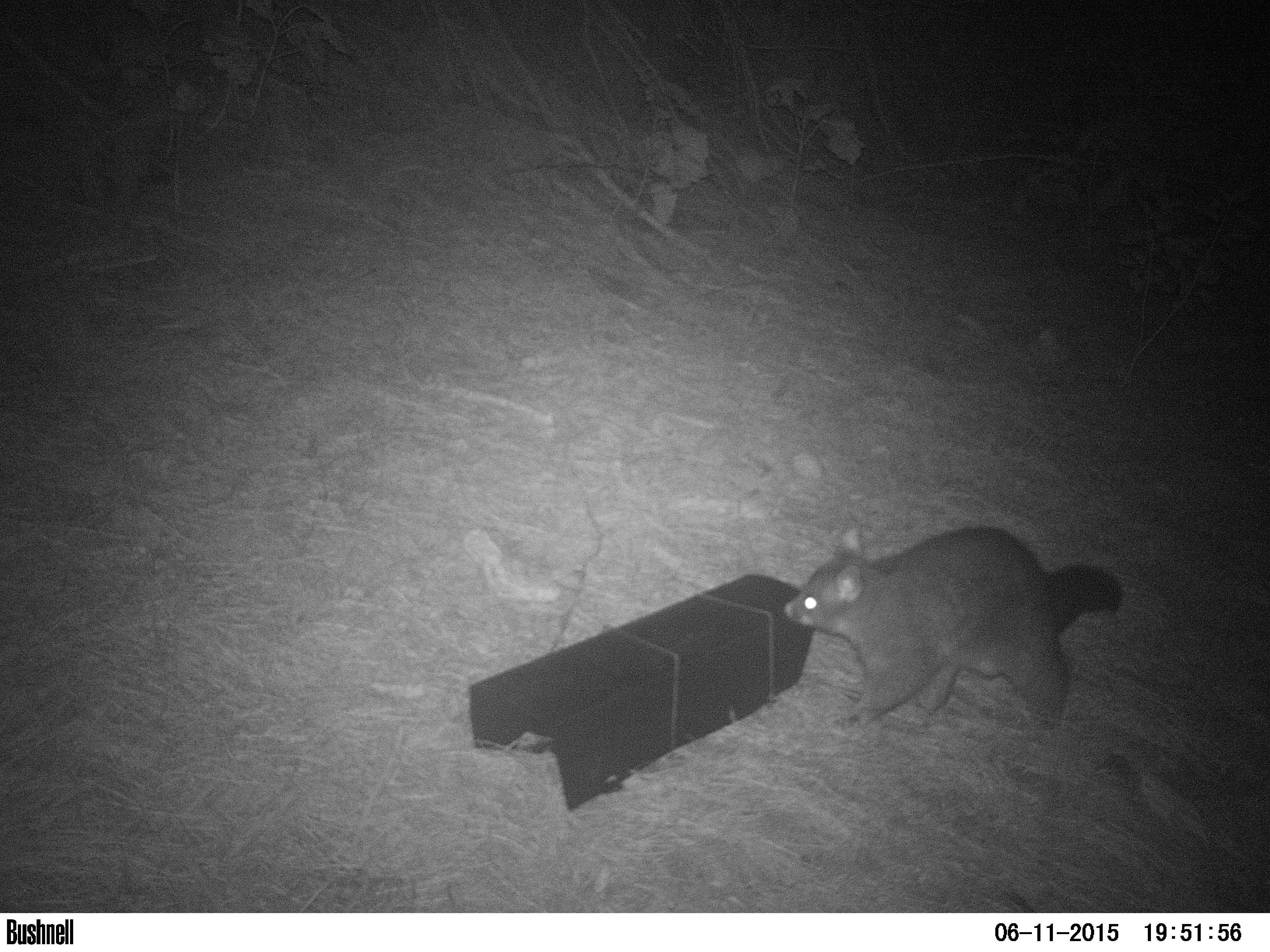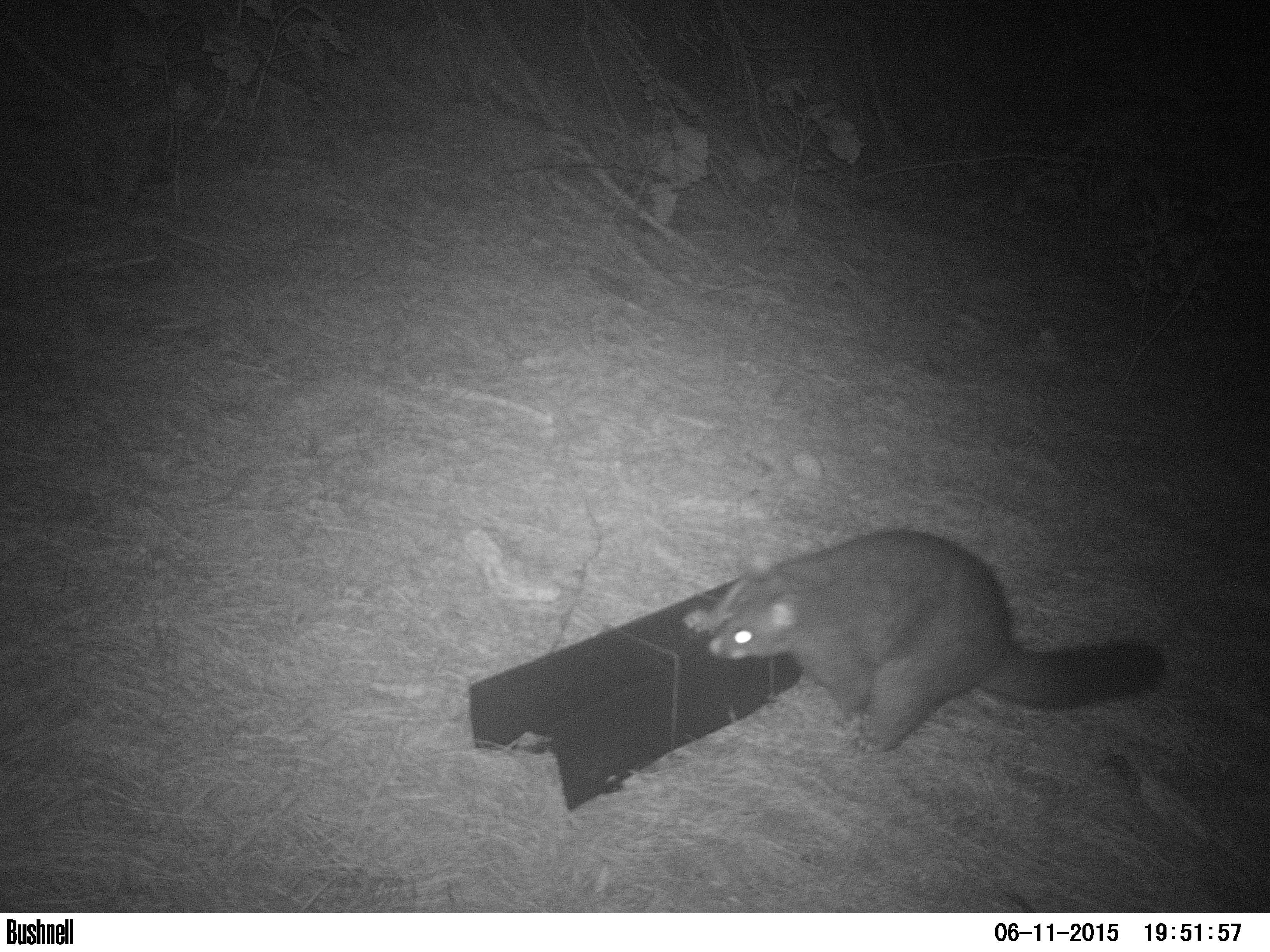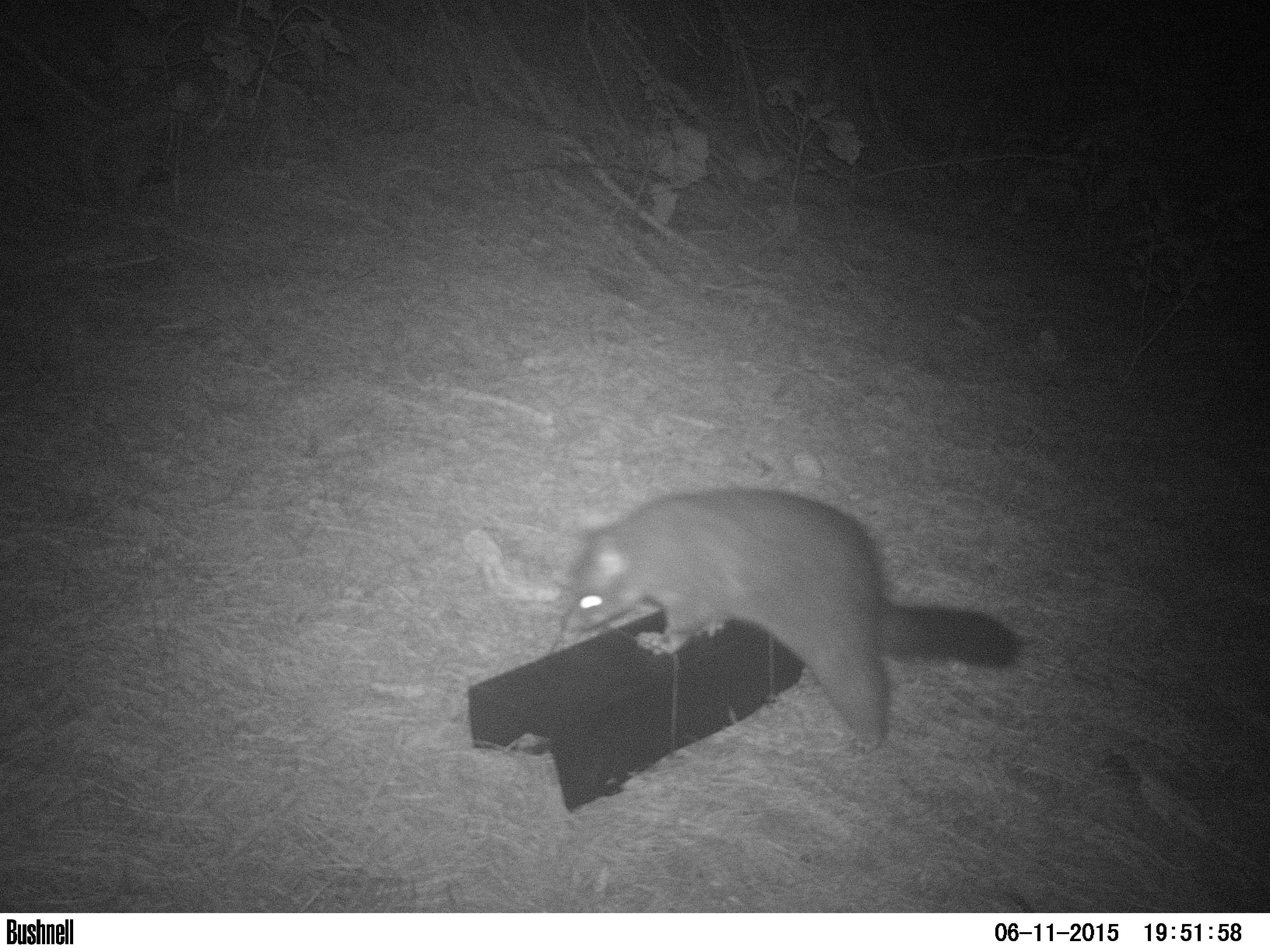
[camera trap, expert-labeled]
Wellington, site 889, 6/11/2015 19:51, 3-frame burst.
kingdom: Animalia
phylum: Chordata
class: Mammalia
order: Didelphimorphia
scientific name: Didelphimorphia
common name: possum